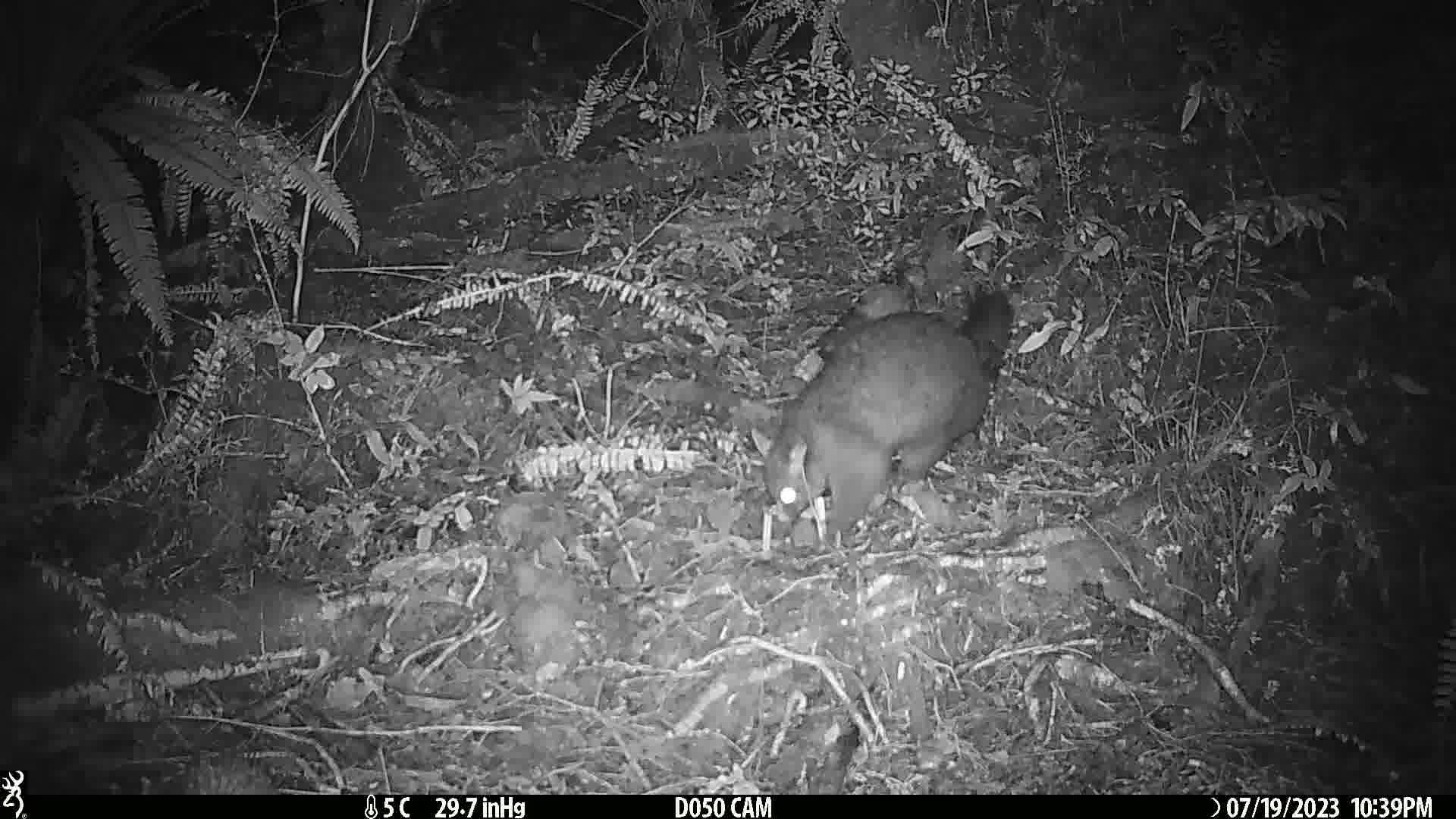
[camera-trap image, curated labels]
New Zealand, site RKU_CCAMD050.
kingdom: Animalia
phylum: Chordata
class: Mammalia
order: Diprotodontia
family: Phalangeridae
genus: Trichosurus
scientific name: Trichosurus vulpecula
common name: common brushtail possum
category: possum